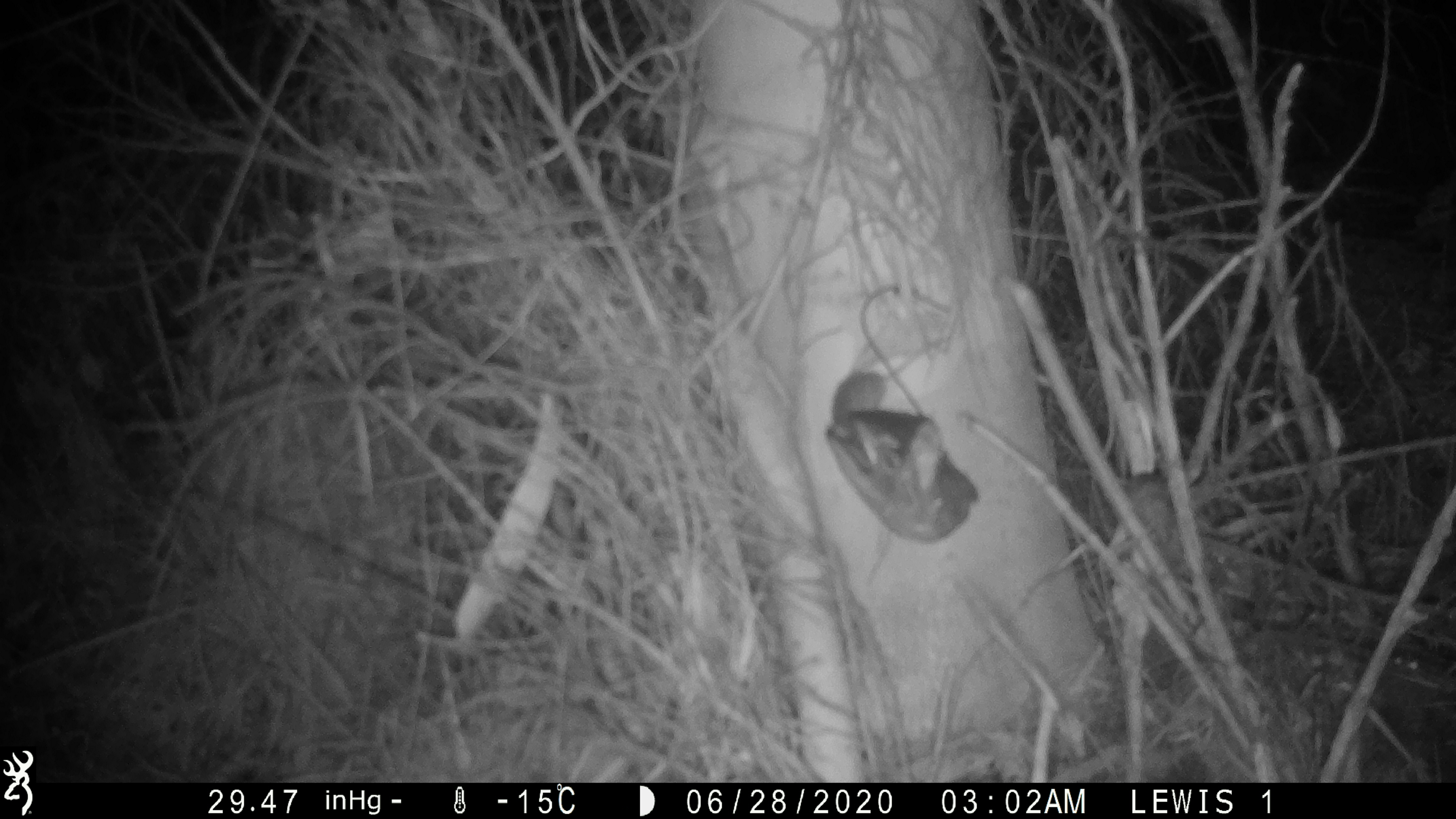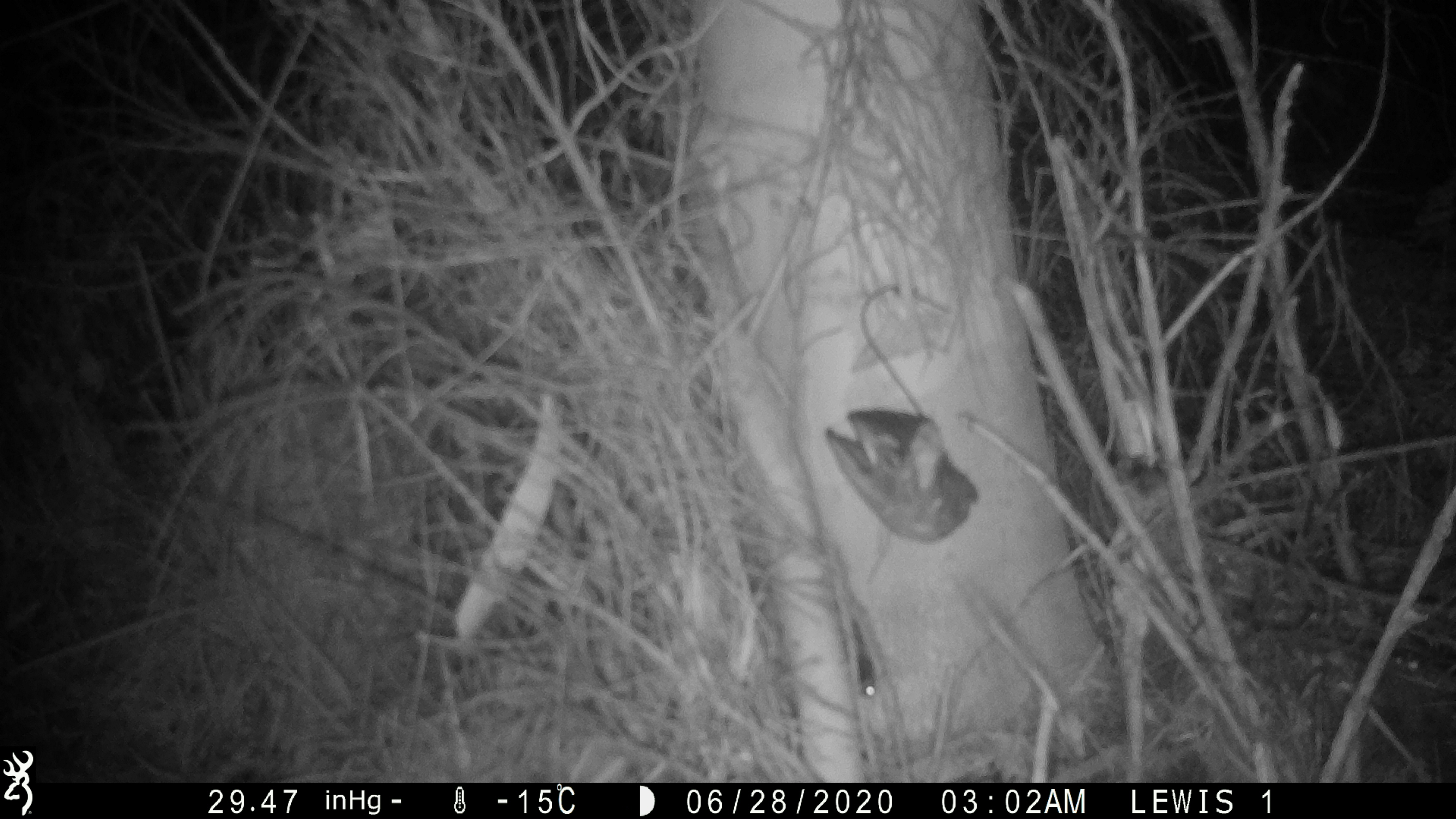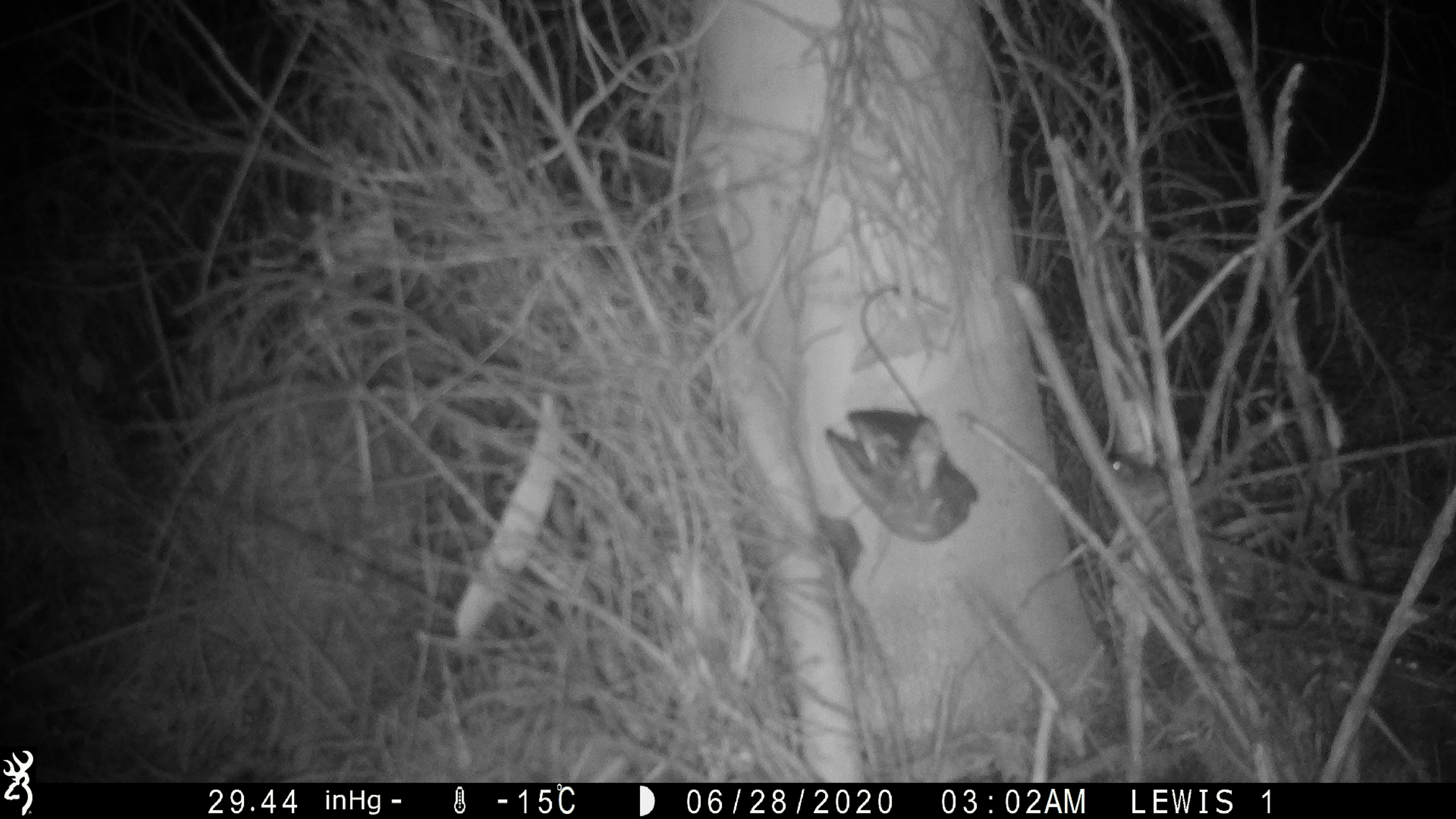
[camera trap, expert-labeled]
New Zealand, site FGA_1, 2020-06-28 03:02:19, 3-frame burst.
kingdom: Animalia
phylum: Chordata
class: Mammalia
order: Rodentia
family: Muridae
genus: Mus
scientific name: Mus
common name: mouse